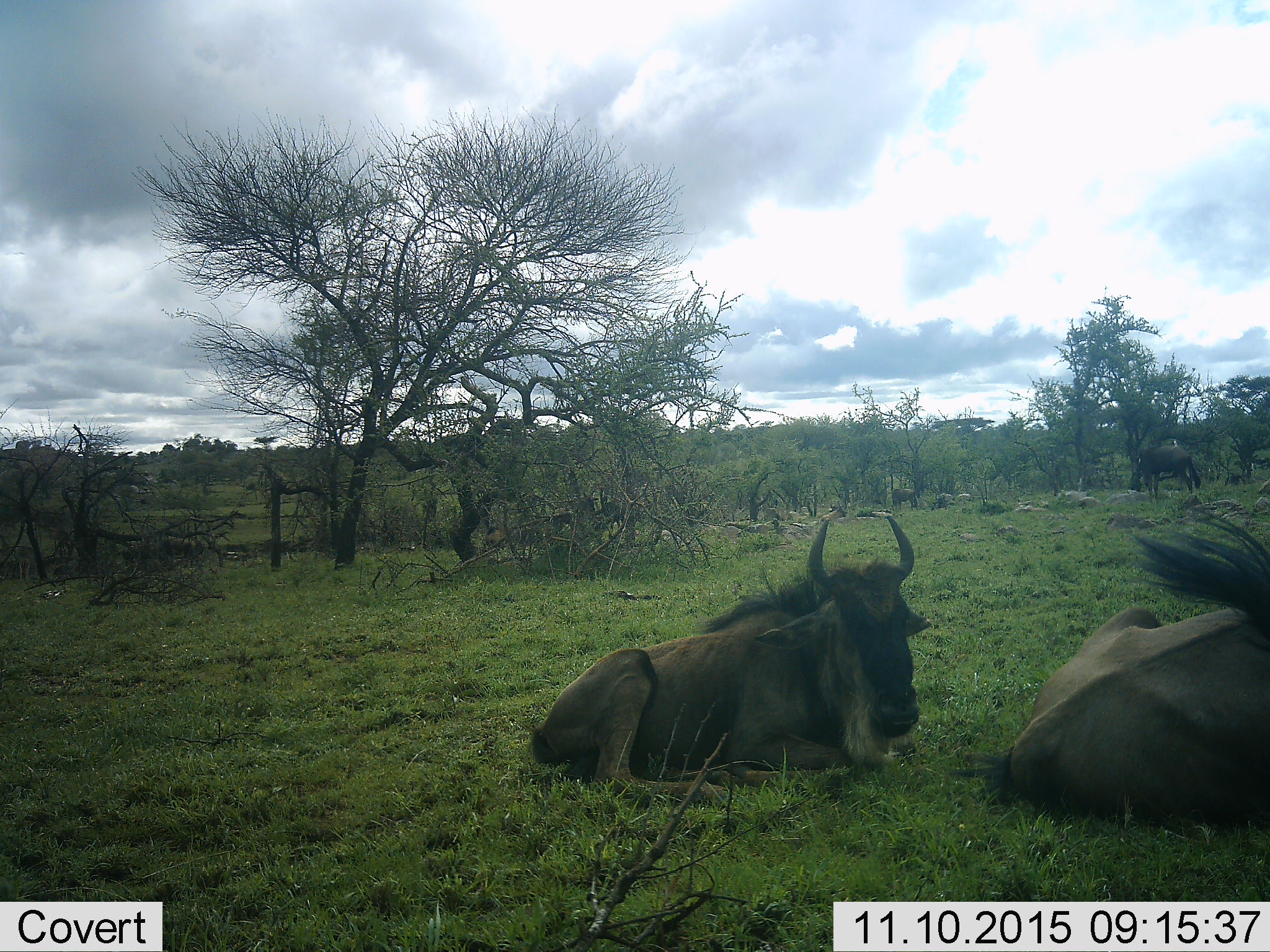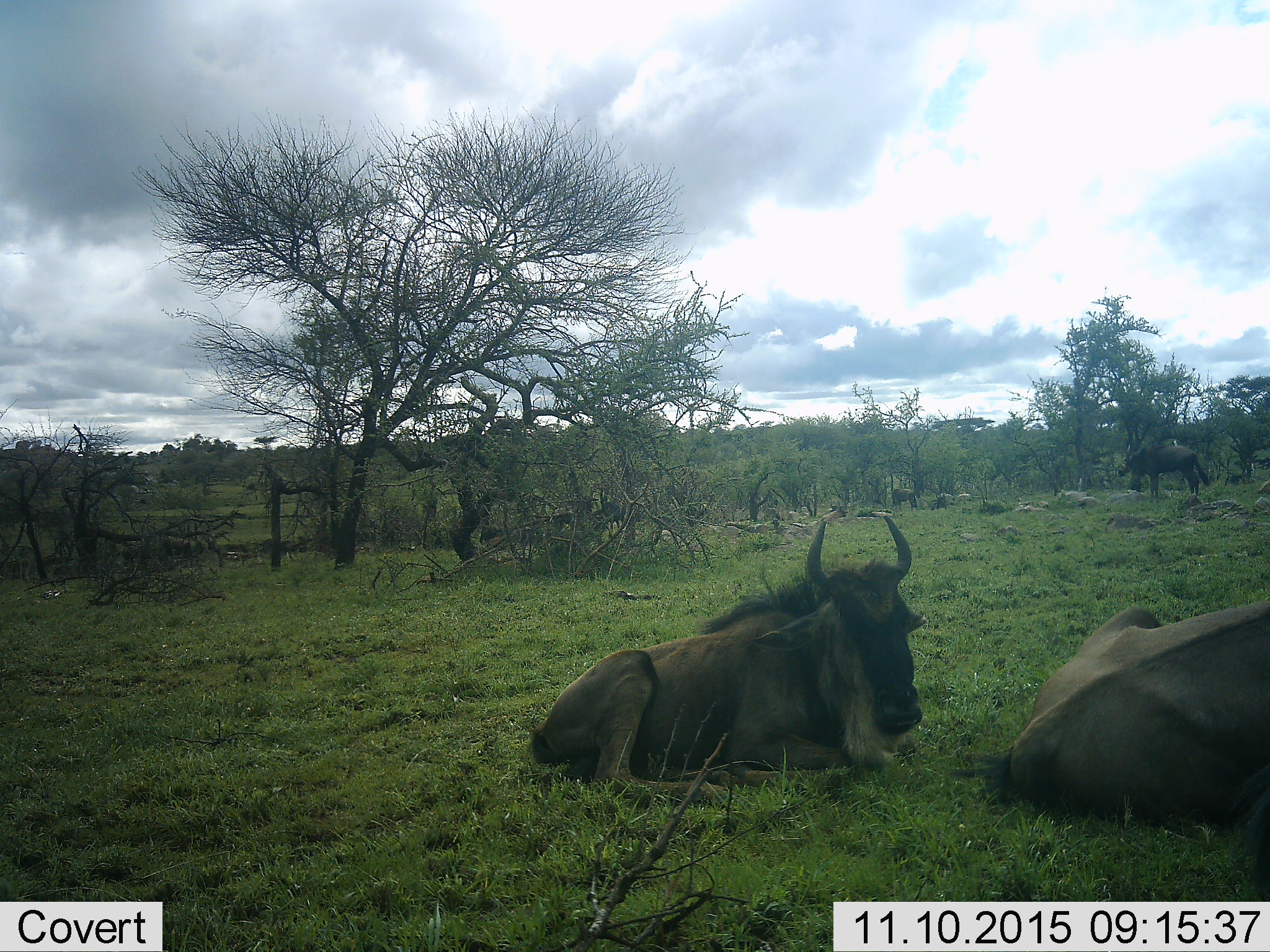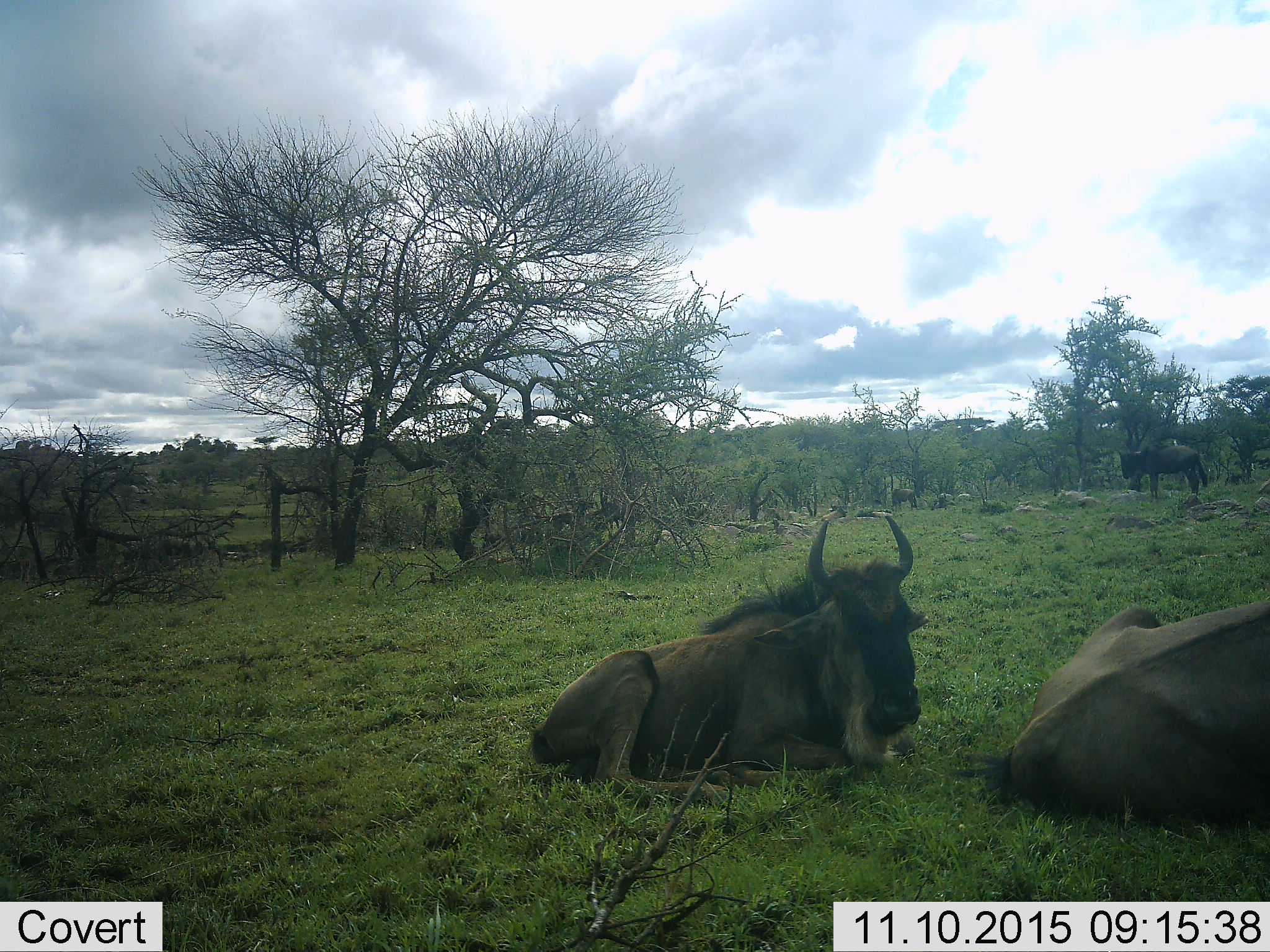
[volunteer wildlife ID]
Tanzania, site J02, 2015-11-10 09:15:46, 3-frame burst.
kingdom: Animalia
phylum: Chordata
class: Mammalia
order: Artiodactyla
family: Bovidae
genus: Connochaetes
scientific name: Connochaetes taurinus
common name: blue wildebeest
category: wildebeest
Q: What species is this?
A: Wildebeest (blue wildebeest) (Connochaetes taurinus).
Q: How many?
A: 3.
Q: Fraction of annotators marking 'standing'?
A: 50%.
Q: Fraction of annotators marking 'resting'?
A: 100%.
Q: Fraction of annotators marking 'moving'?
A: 20%.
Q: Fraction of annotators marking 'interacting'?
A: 0%.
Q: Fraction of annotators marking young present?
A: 10%.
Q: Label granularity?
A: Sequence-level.